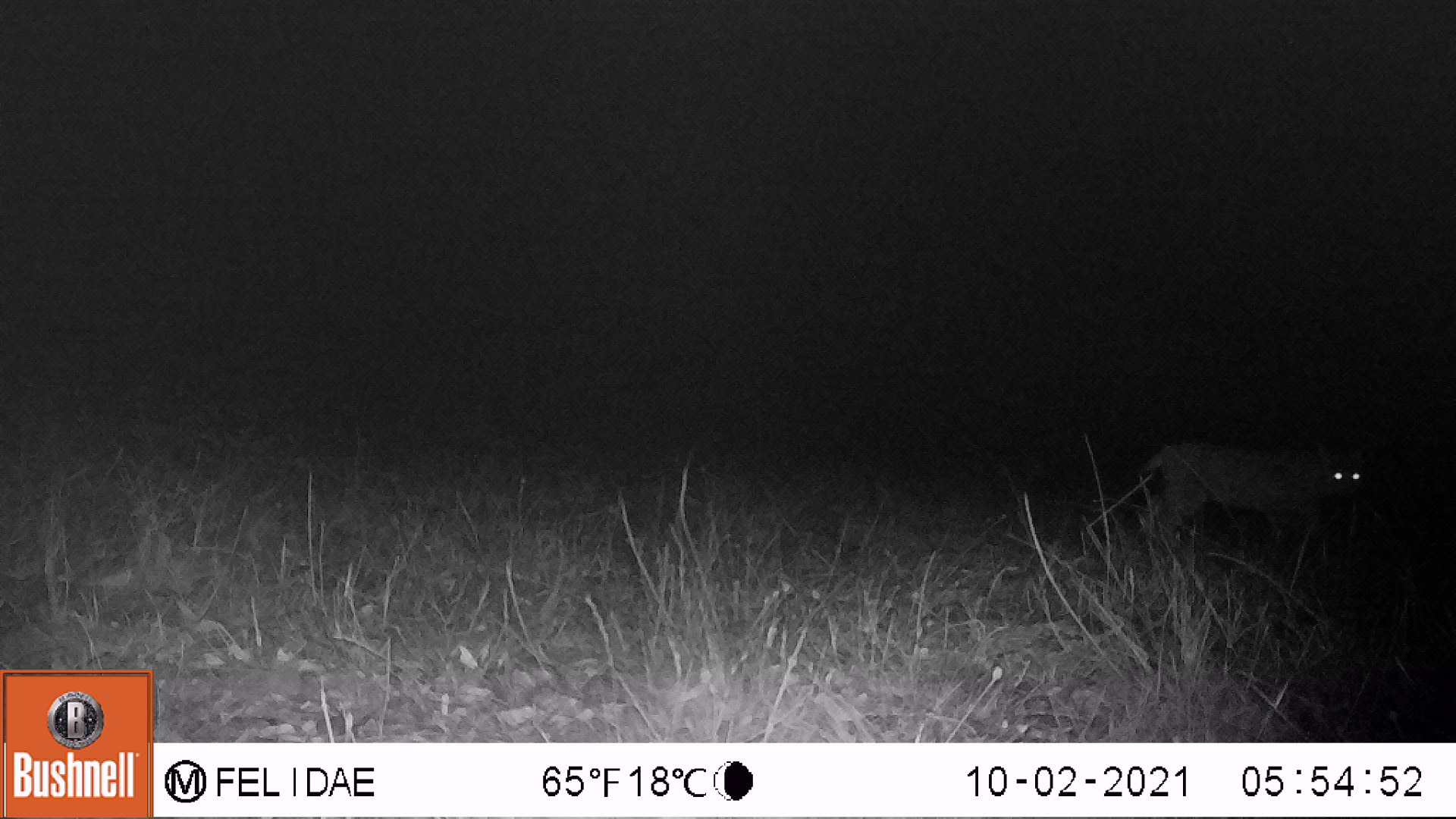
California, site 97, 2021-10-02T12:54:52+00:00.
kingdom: Animalia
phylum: Chordata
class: Mammalia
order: Carnivora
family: Felidae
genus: Lynx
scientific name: Lynx rufus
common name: bobcat